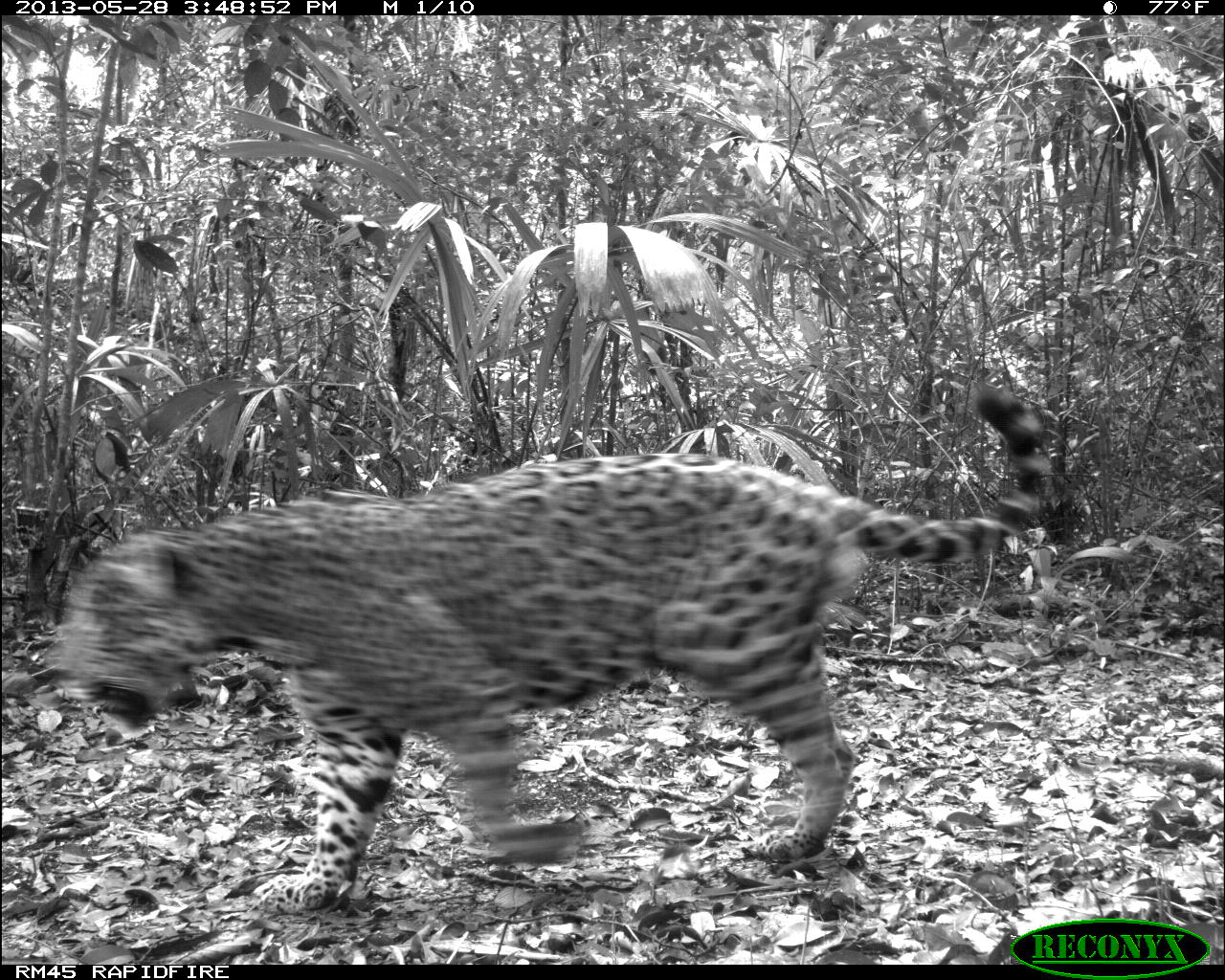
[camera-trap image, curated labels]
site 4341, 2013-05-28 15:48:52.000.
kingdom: Animalia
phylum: Chordata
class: Mammalia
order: Carnivora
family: Felidae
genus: Panthera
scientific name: Panthera onca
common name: jaguar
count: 1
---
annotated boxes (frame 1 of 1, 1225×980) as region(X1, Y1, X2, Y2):
panthera onca: region(53, 383, 1058, 921)